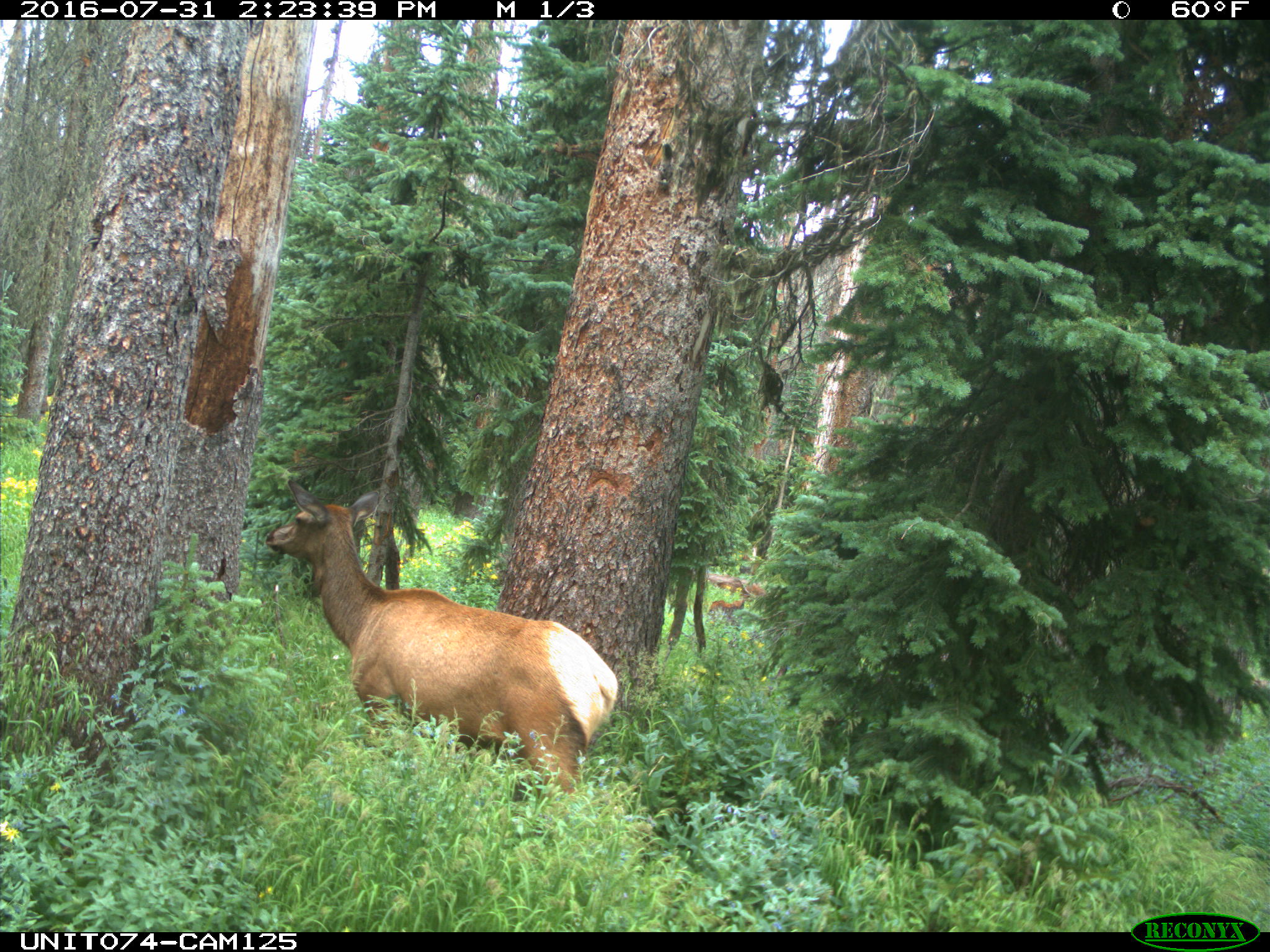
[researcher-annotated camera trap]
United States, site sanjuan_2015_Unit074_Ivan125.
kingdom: Animalia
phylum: Chordata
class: Mammalia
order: Artiodactyla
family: Cervidae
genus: Cervus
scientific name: Cervus elaphus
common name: red deer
Cervus elaphus (red deer).